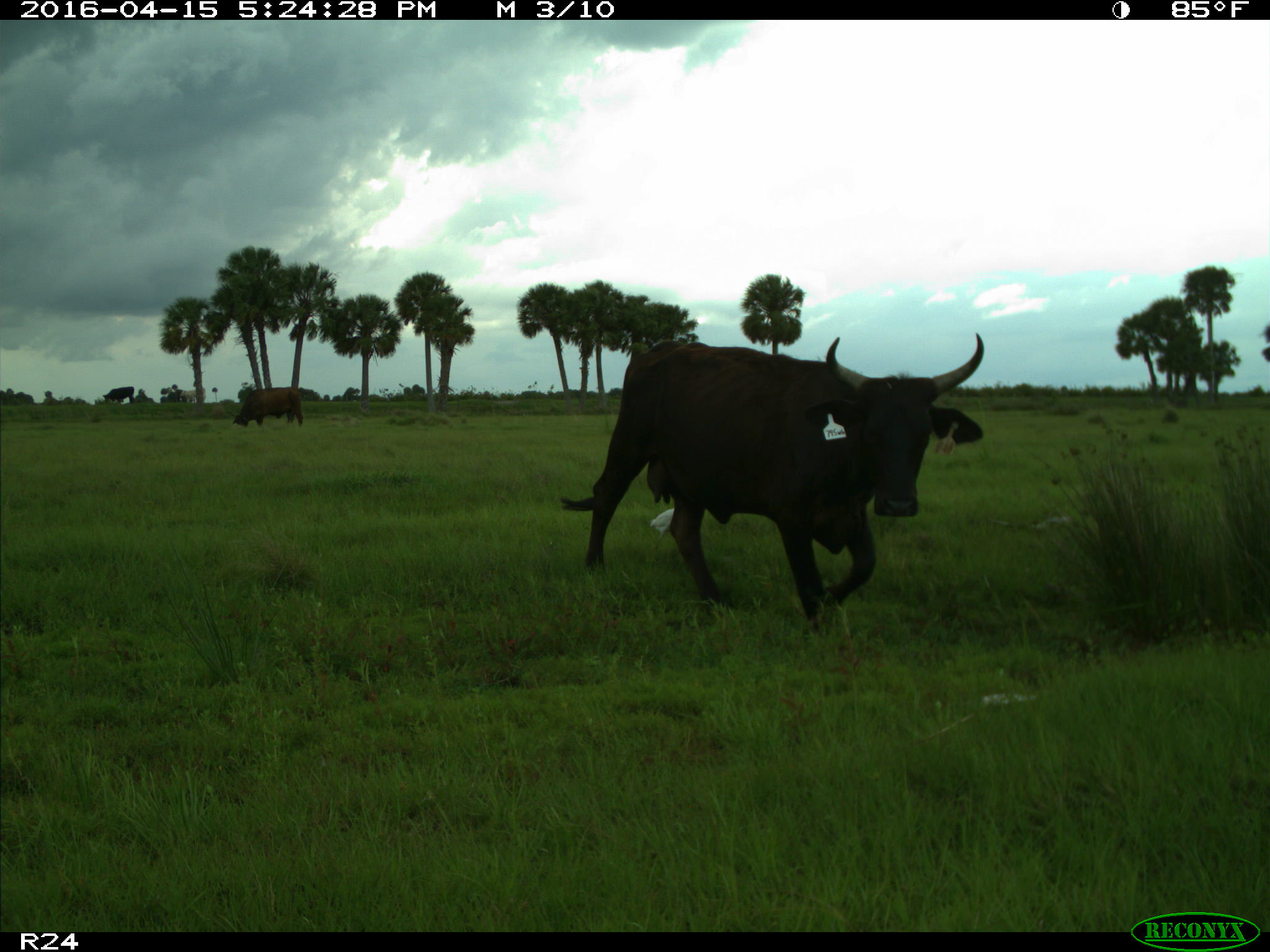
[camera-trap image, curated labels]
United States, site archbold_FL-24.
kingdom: Animalia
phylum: Chordata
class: Mammalia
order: Artiodactyla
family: Bovidae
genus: Bos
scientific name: Bos taurus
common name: domestic cow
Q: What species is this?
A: Bos taurus (domestic cow).